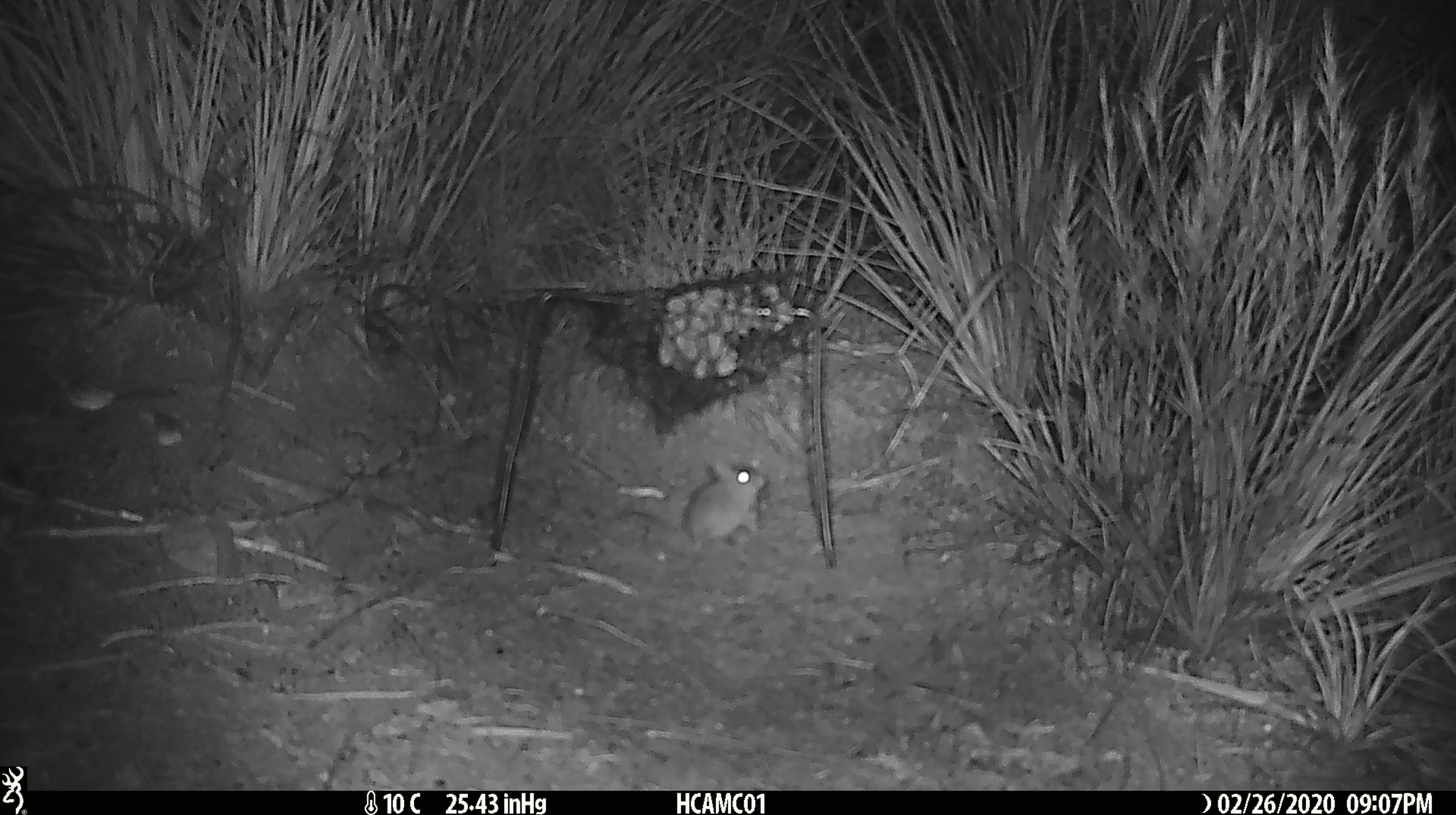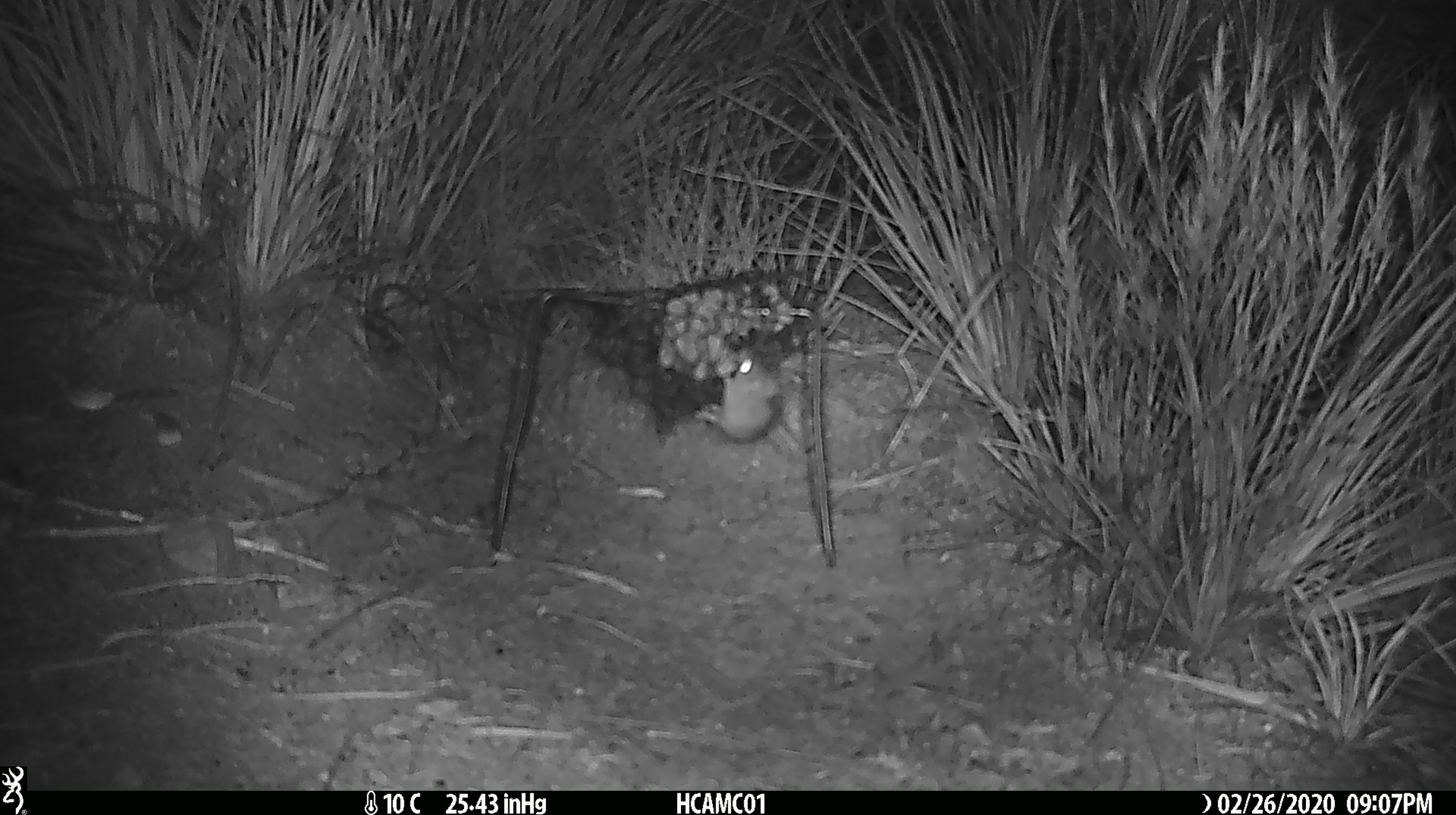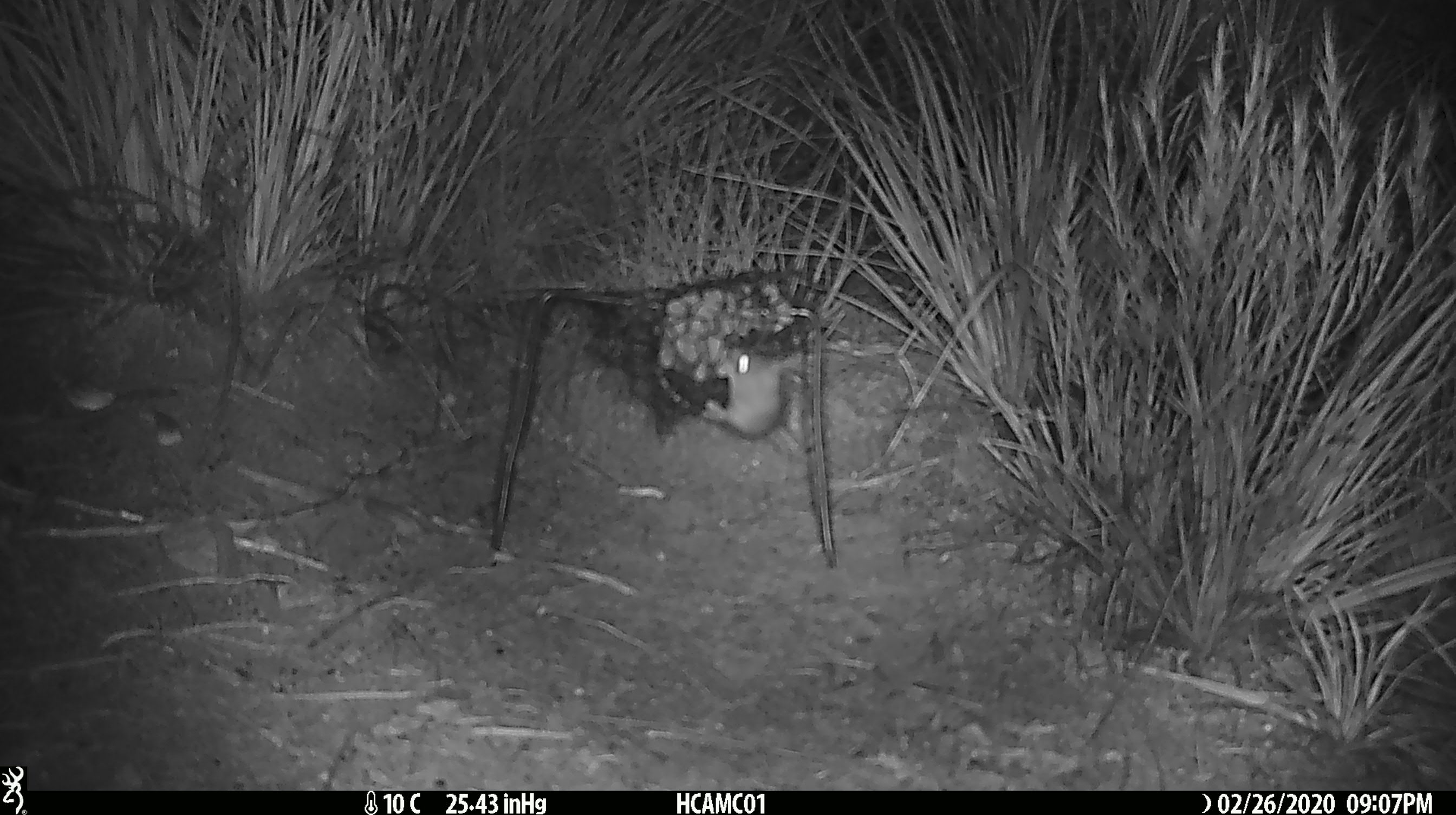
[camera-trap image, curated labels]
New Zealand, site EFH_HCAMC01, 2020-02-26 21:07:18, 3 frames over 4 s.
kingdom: Animalia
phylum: Chordata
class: Mammalia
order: Rodentia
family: Muridae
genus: Mus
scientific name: Mus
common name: mouse